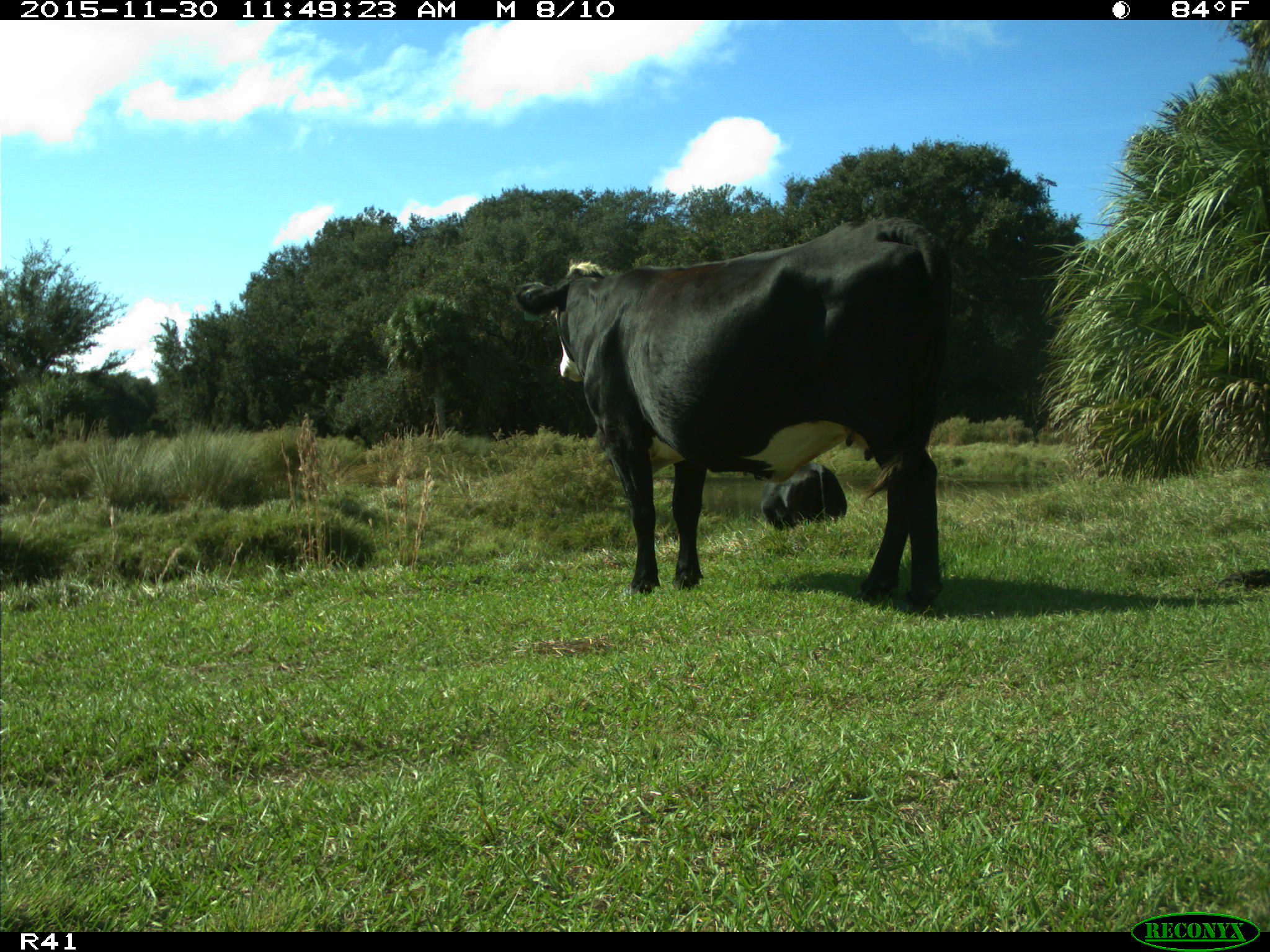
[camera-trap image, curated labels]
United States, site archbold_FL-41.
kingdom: Animalia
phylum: Chordata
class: Mammalia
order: Artiodactyla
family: Bovidae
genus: Bos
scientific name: Bos taurus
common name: domestic cow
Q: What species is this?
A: Bos taurus (domestic cow).